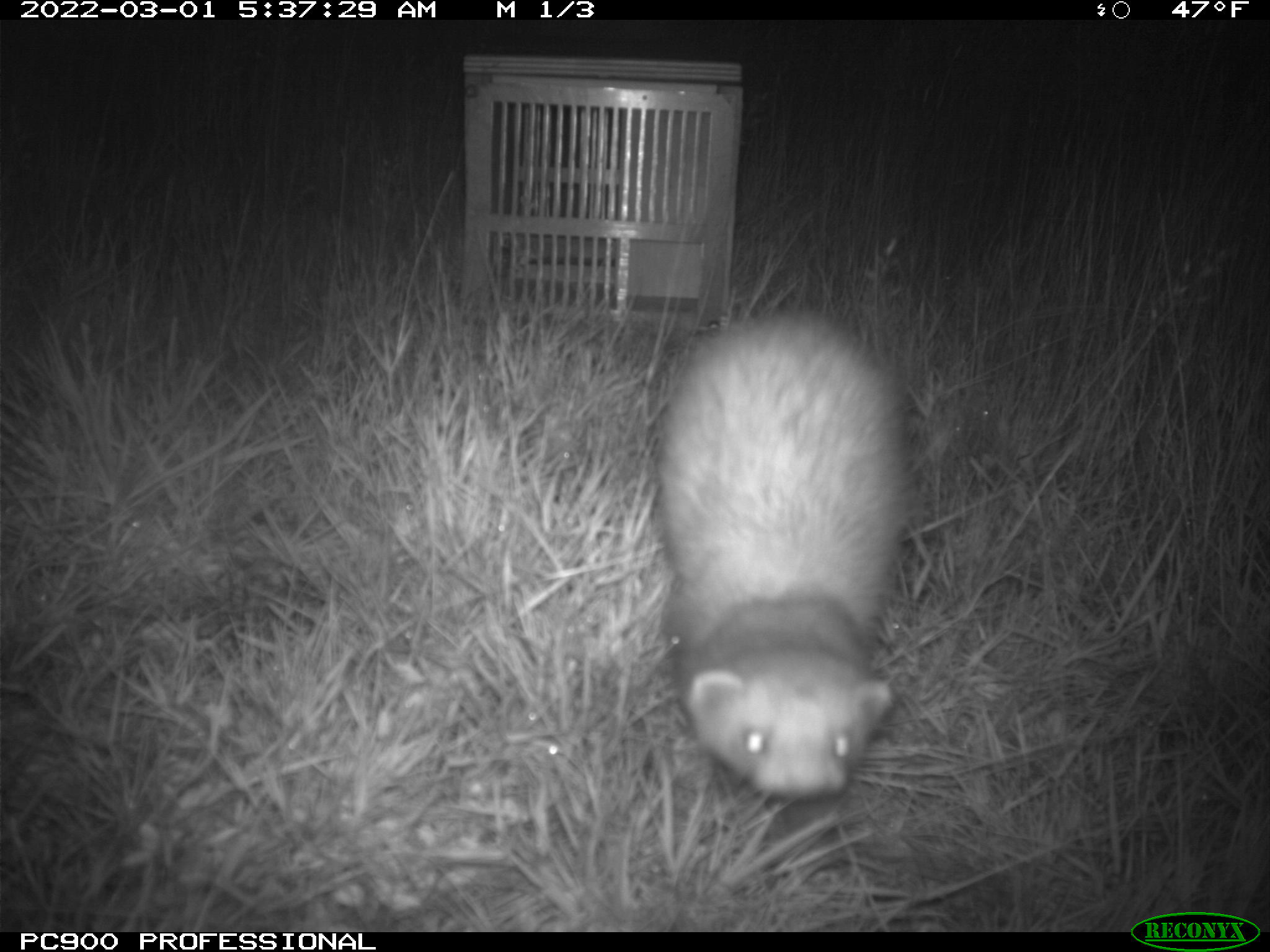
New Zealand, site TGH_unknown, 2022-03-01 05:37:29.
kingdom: Animalia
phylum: Chordata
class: Mammalia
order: Carnivora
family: Mustelidae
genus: Mustela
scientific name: Mustela furo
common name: ferret